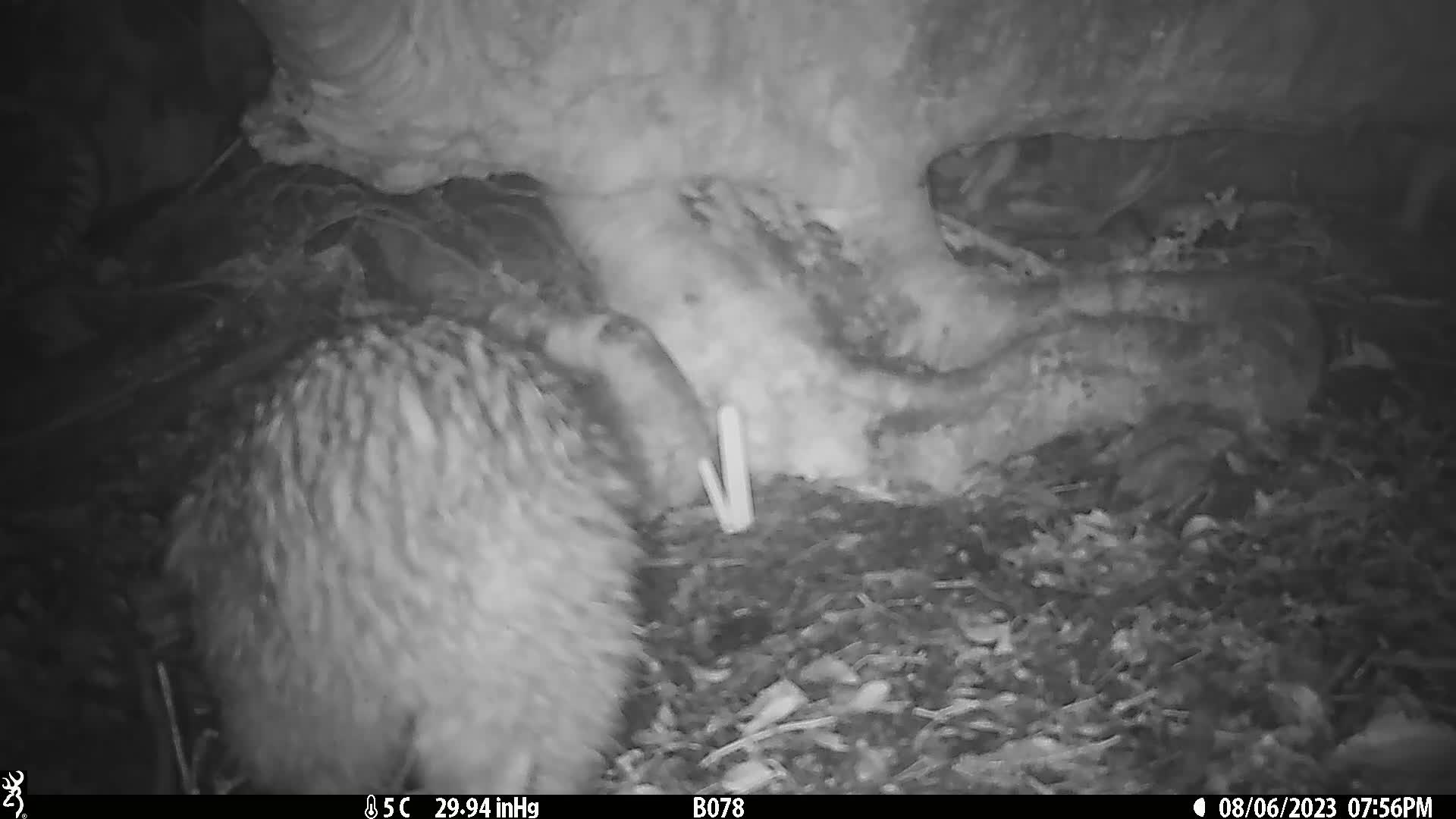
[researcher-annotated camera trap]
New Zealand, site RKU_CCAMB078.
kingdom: Animalia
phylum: Chordata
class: Aves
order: Apterygiformes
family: Apterygidae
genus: Apteryx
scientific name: Apteryx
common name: kiwi